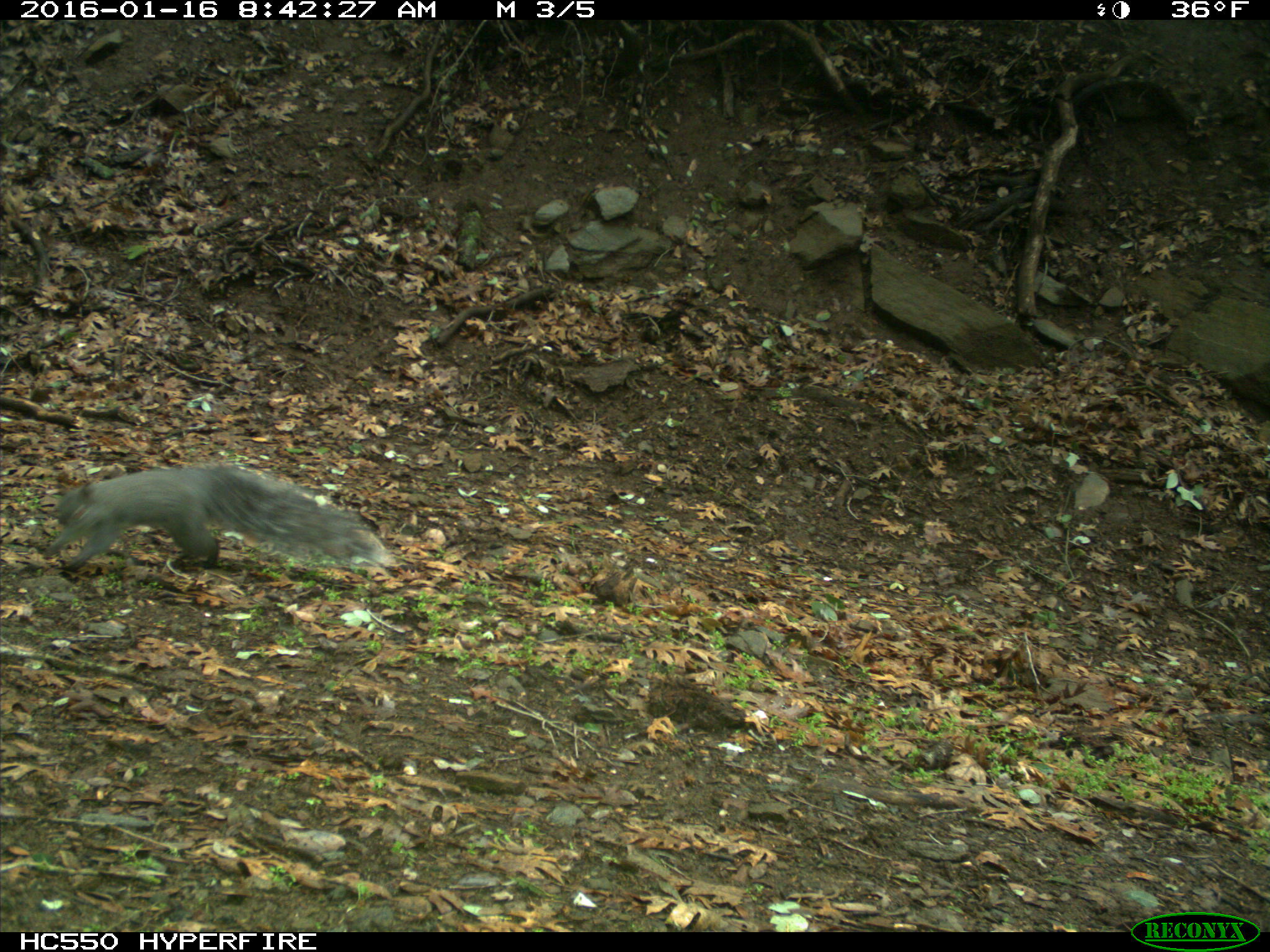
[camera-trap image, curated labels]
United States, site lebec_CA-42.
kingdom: Animalia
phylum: Chordata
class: Mammalia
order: Rodentia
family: Sciuridae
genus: Sciurus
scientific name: Sciurus carolinensis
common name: eastern gray squirrel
Sciurus carolinensis (eastern gray squirrel).